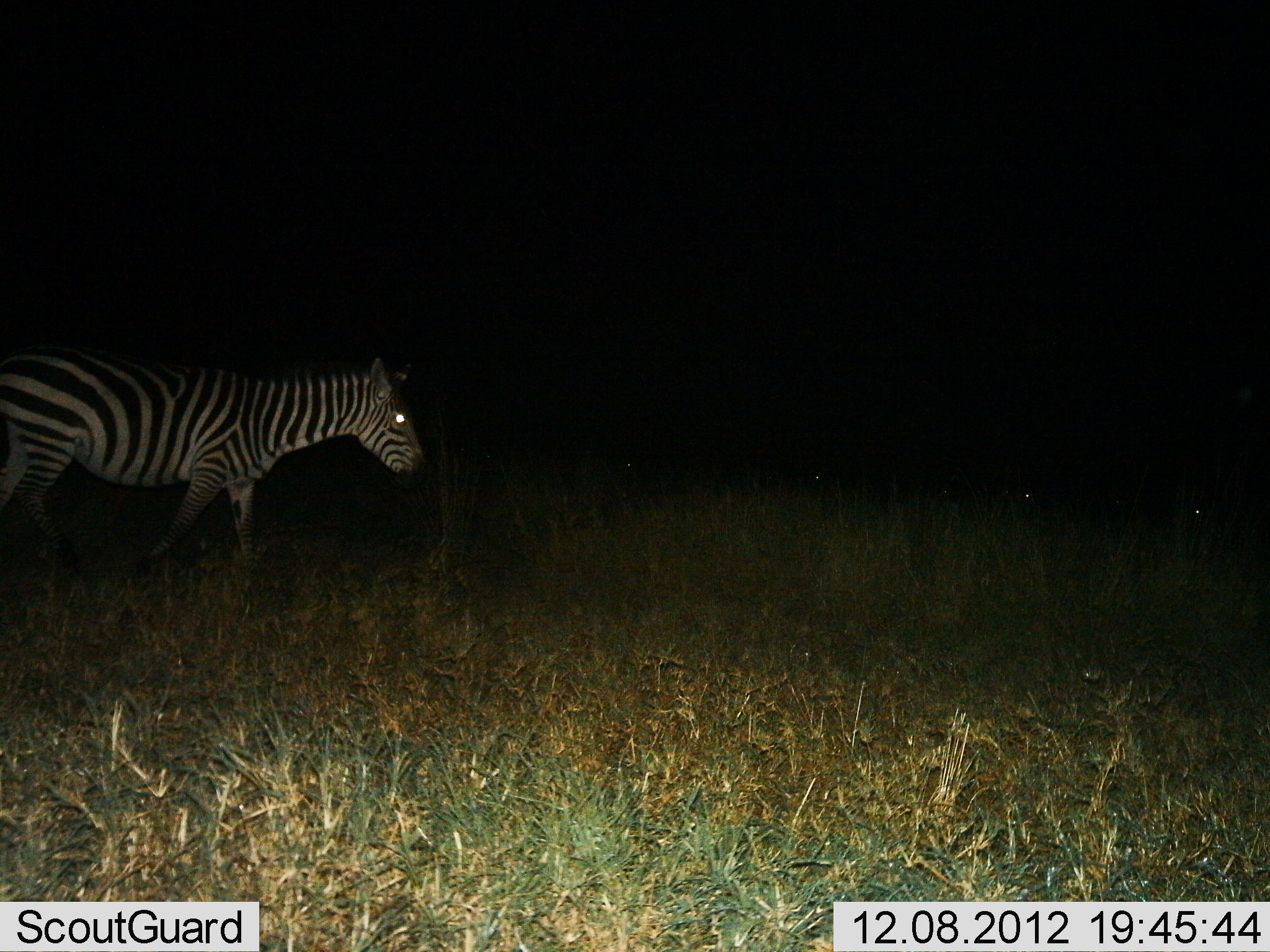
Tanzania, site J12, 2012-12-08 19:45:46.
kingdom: Animalia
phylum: Chordata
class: Mammalia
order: Perissodactyla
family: Equidae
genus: Equus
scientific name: Equus quagga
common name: plains zebra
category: zebra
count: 1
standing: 40%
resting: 0%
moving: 70%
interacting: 0%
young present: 0%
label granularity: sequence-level